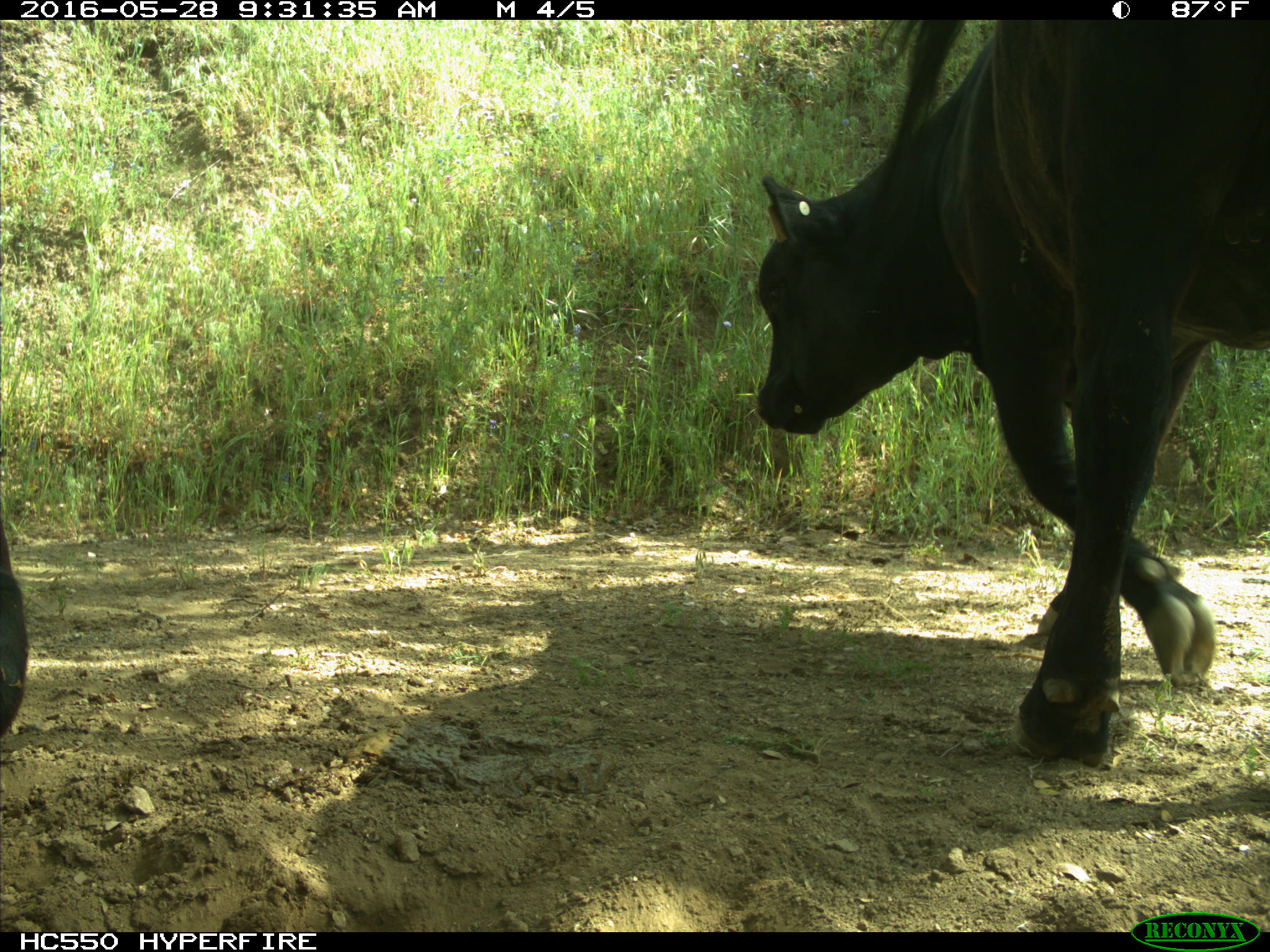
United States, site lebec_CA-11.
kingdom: Animalia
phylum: Chordata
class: Mammalia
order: Artiodactyla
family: Bovidae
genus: Bos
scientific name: Bos taurus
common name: domestic cow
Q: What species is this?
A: Bos taurus (domestic cow).